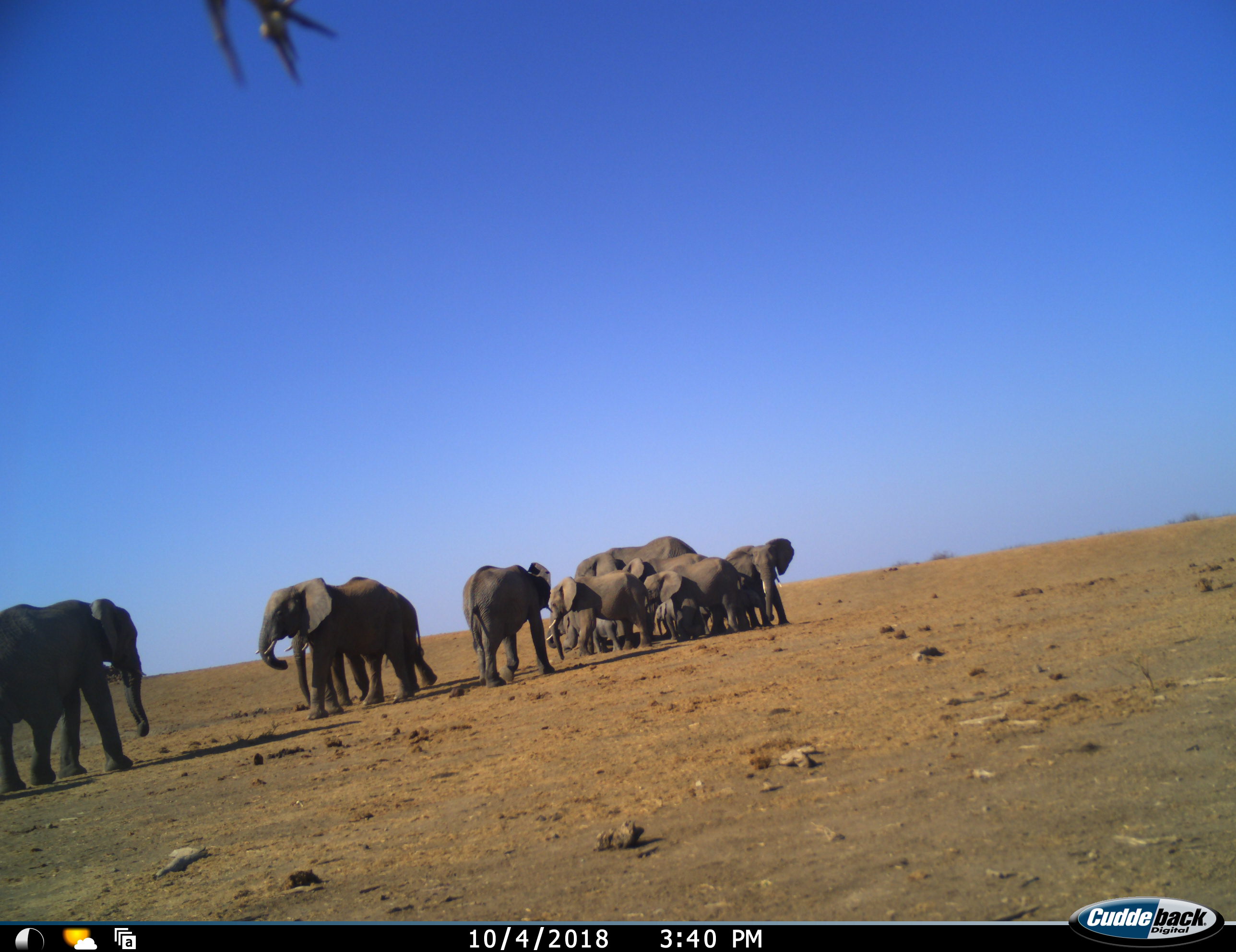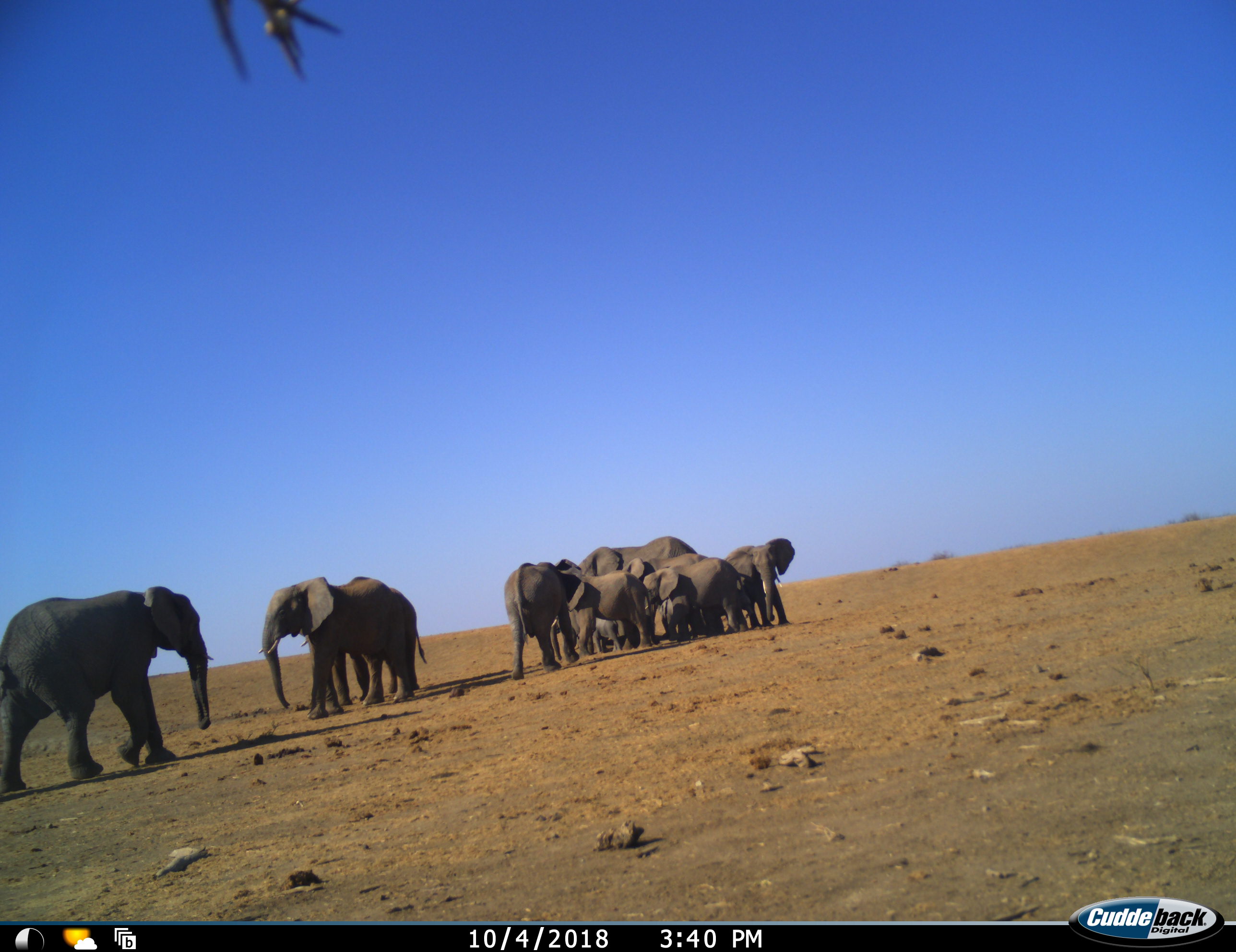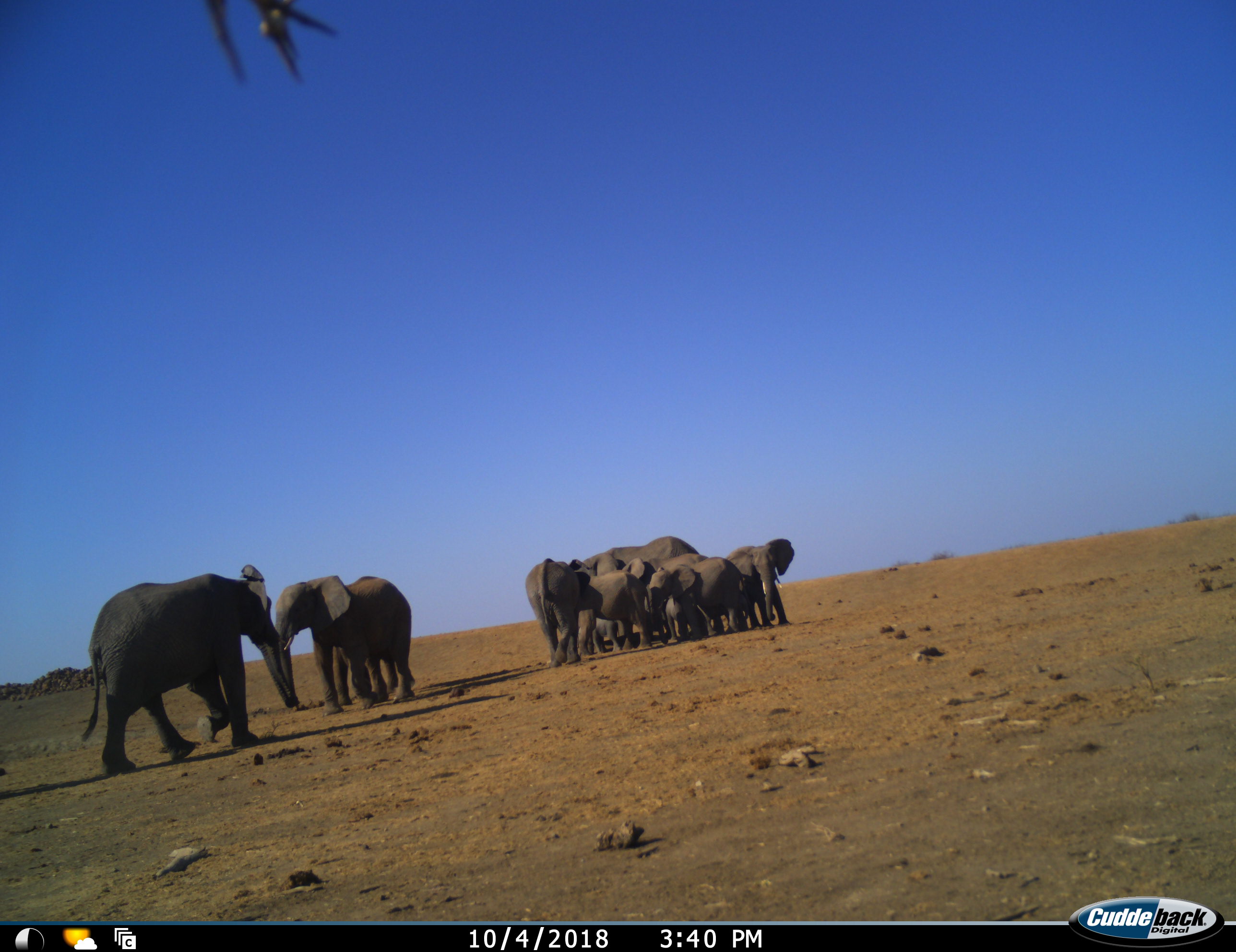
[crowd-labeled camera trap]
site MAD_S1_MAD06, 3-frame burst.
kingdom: Animalia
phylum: Chordata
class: Mammalia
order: Proboscidea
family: Elephantidae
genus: Loxodonta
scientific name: Loxodonta africana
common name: african bush elephant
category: elephant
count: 11-50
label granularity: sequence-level